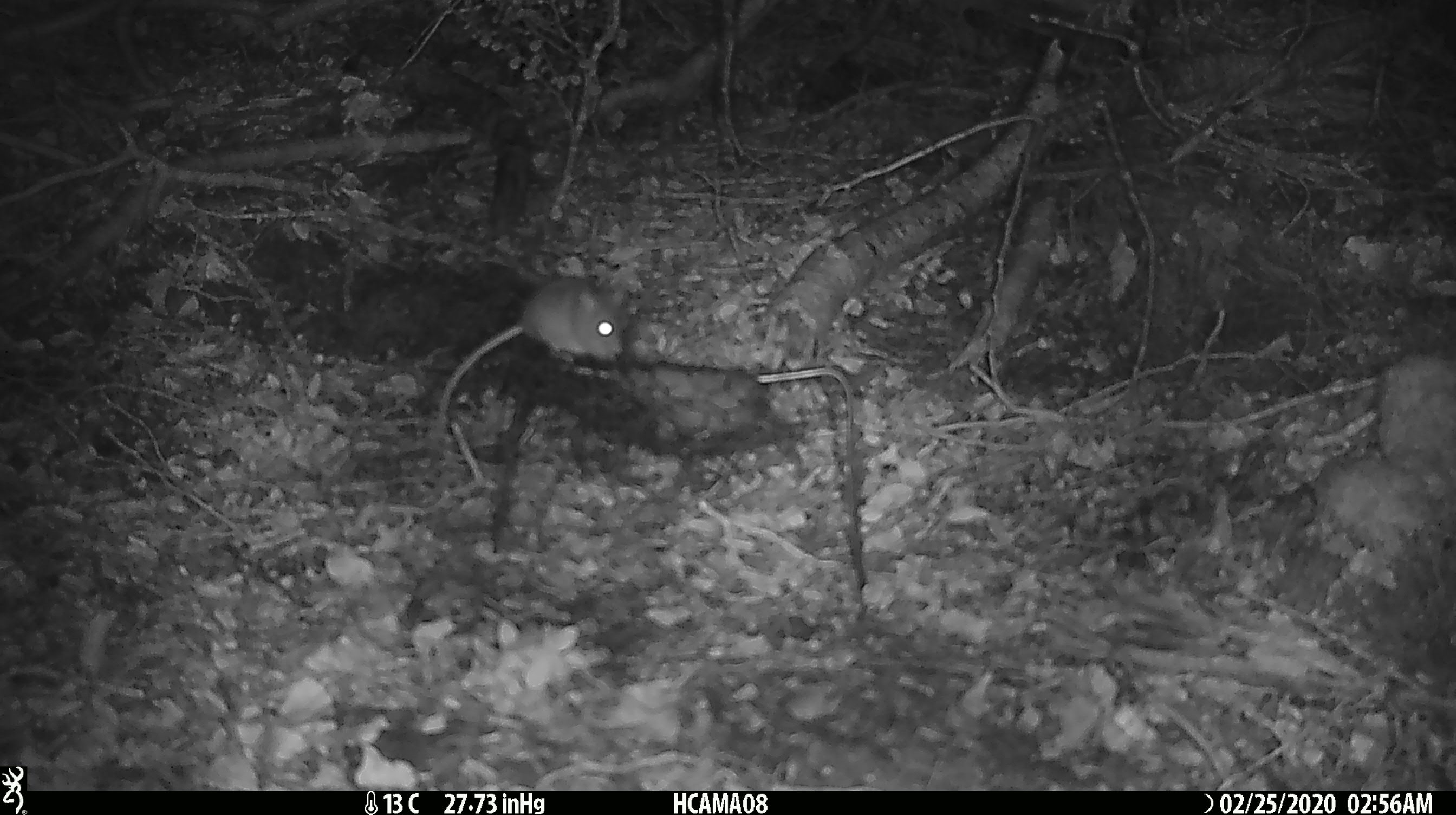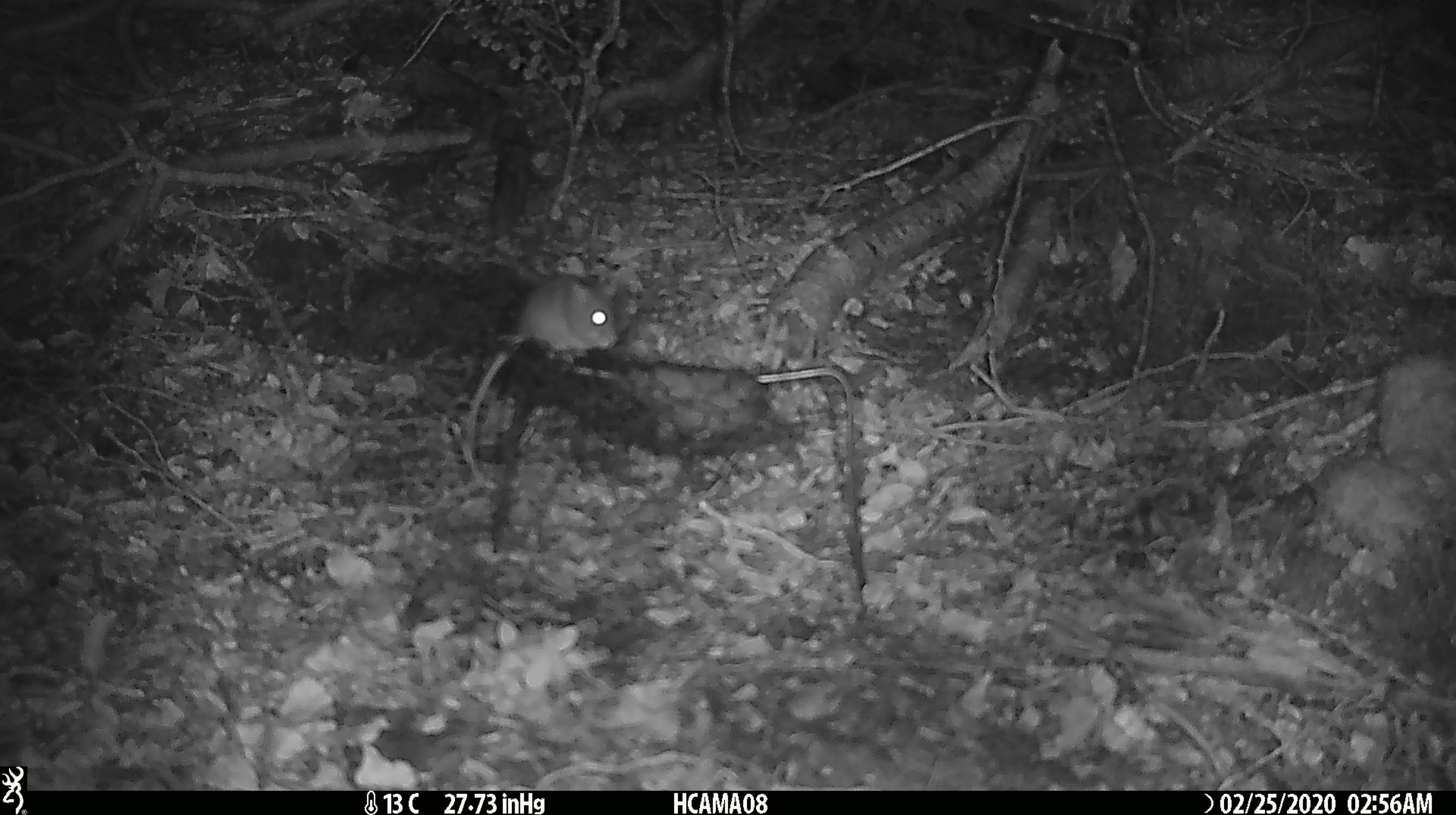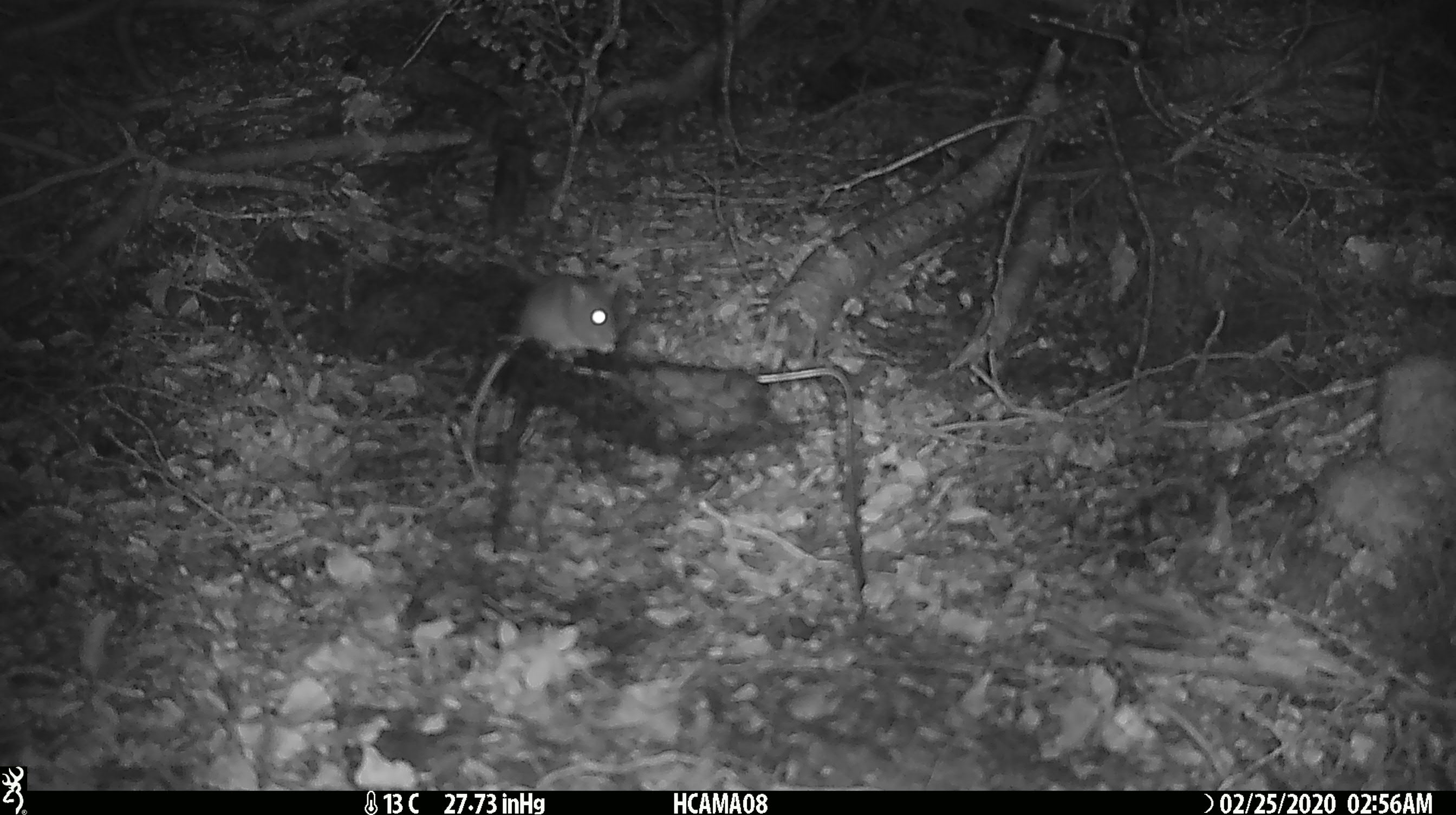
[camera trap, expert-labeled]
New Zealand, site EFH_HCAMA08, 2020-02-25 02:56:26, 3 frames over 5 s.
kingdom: Animalia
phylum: Chordata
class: Mammalia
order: Rodentia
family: Muridae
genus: Mus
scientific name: Mus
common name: mouse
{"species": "mouse (Mus)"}